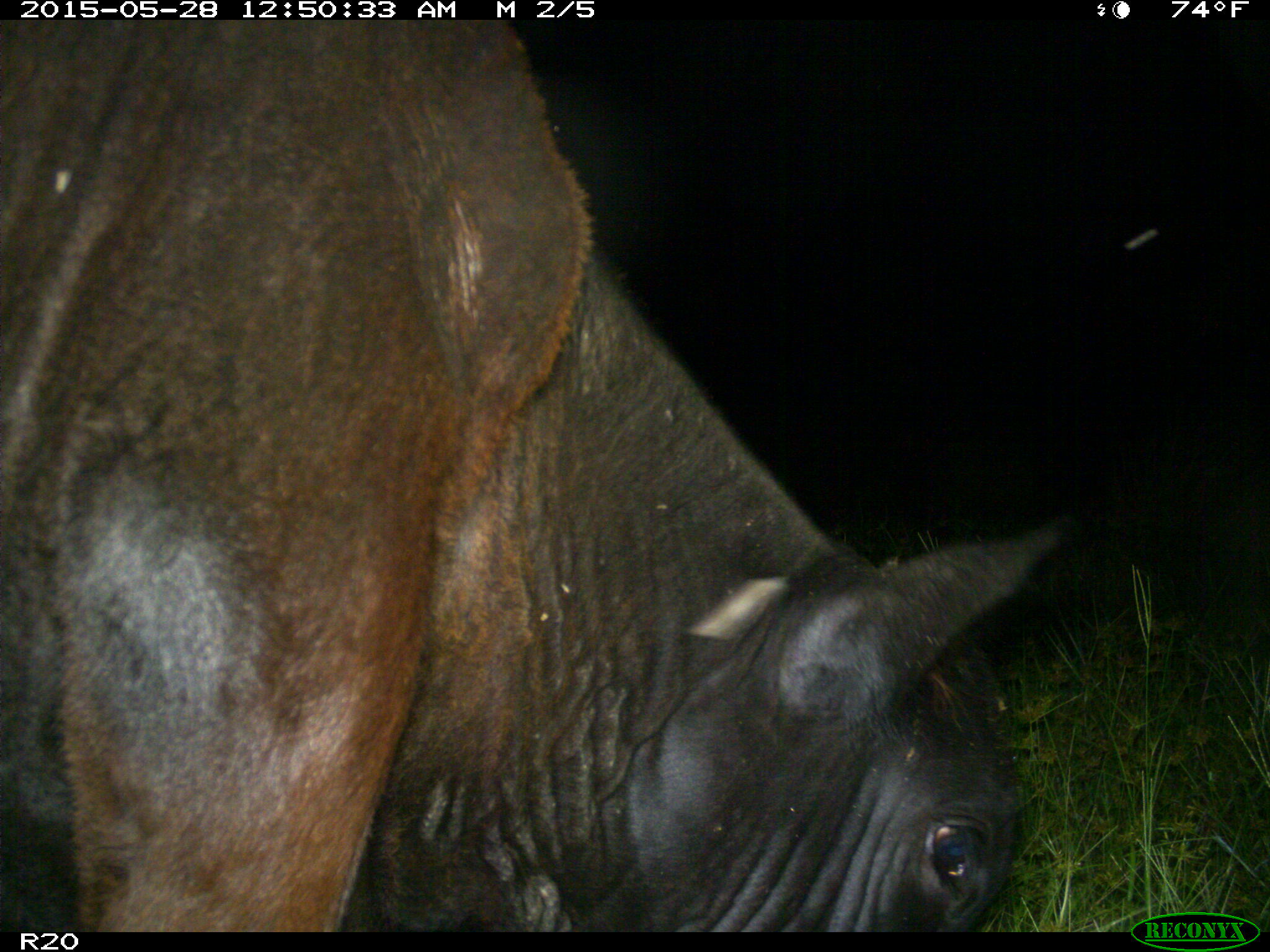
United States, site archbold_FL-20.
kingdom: Animalia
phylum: Chordata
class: Mammalia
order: Artiodactyla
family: Bovidae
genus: Bos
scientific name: Bos taurus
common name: domestic cow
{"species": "Bos taurus (domestic cow)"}